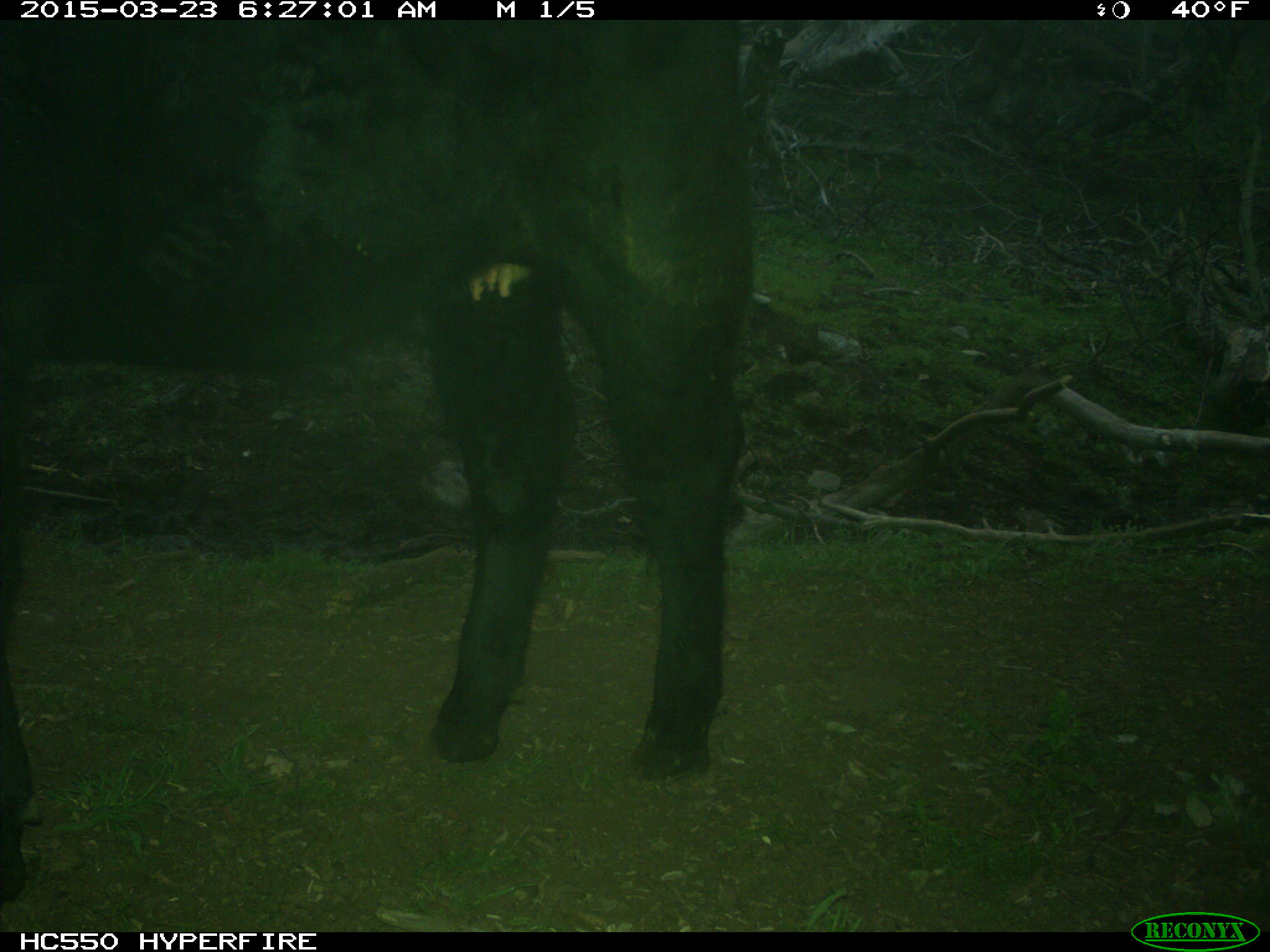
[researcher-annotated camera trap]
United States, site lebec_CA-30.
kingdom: Animalia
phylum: Chordata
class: Mammalia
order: Artiodactyla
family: Bovidae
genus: Bos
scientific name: Bos taurus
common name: domestic cow